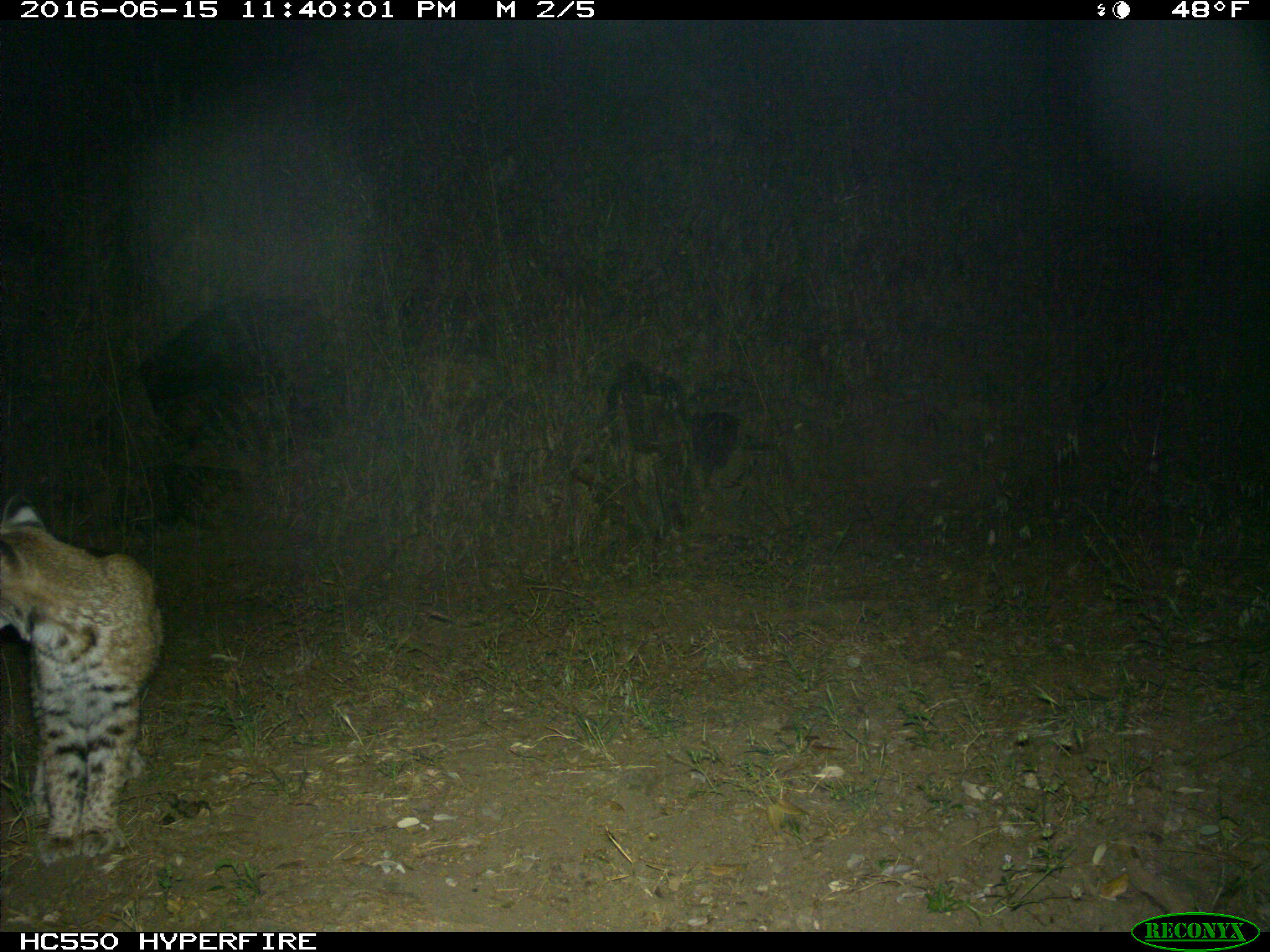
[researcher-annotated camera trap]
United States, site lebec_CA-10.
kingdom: Animalia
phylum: Chordata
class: Mammalia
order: Carnivora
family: Felidae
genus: Lynx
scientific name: Lynx rufus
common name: bobcat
Lynx rufus (bobcat).